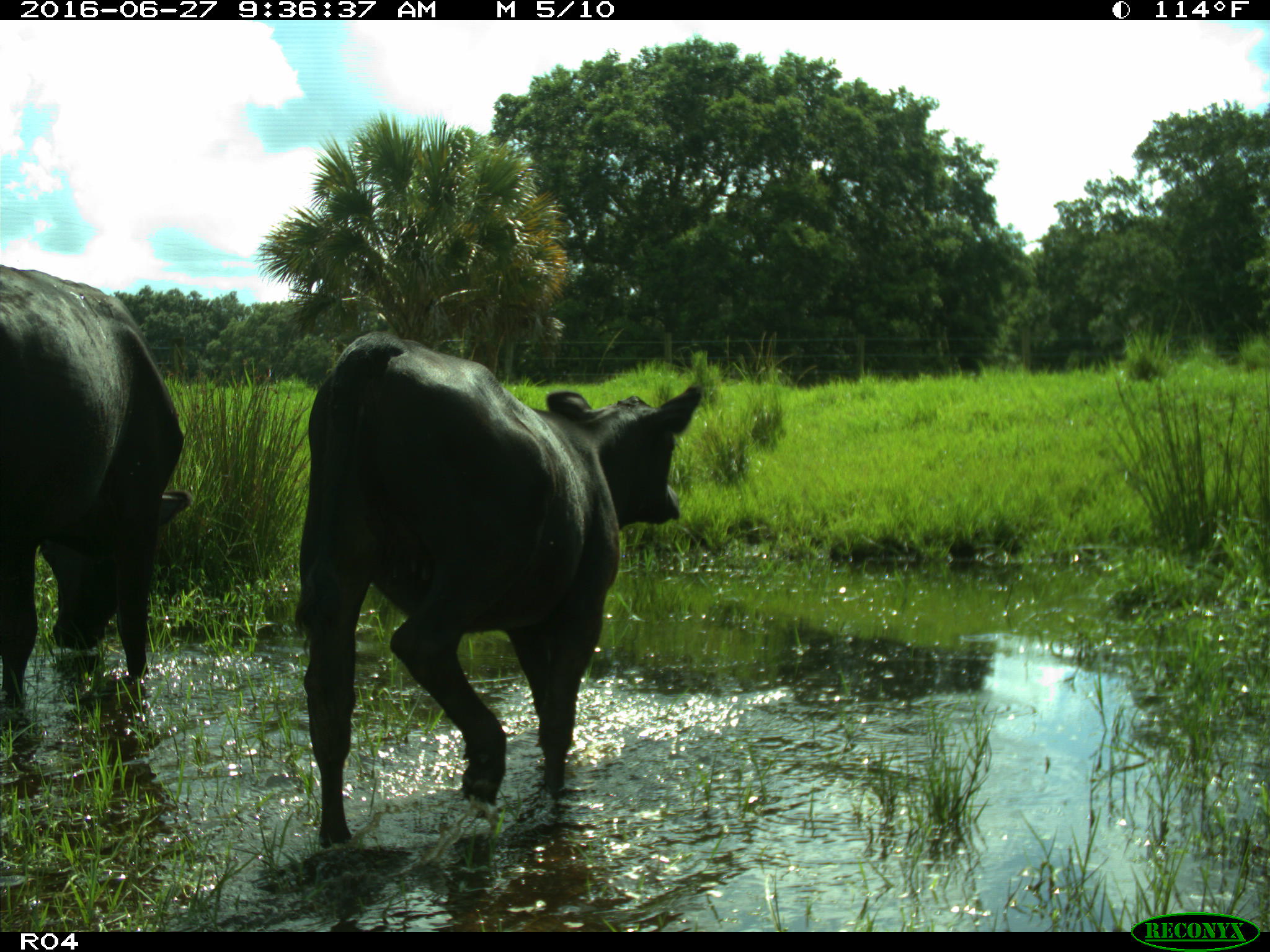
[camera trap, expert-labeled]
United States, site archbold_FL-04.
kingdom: Animalia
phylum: Chordata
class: Mammalia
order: Artiodactyla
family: Bovidae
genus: Bos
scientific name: Bos taurus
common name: domestic cow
Bos taurus (domestic cow).